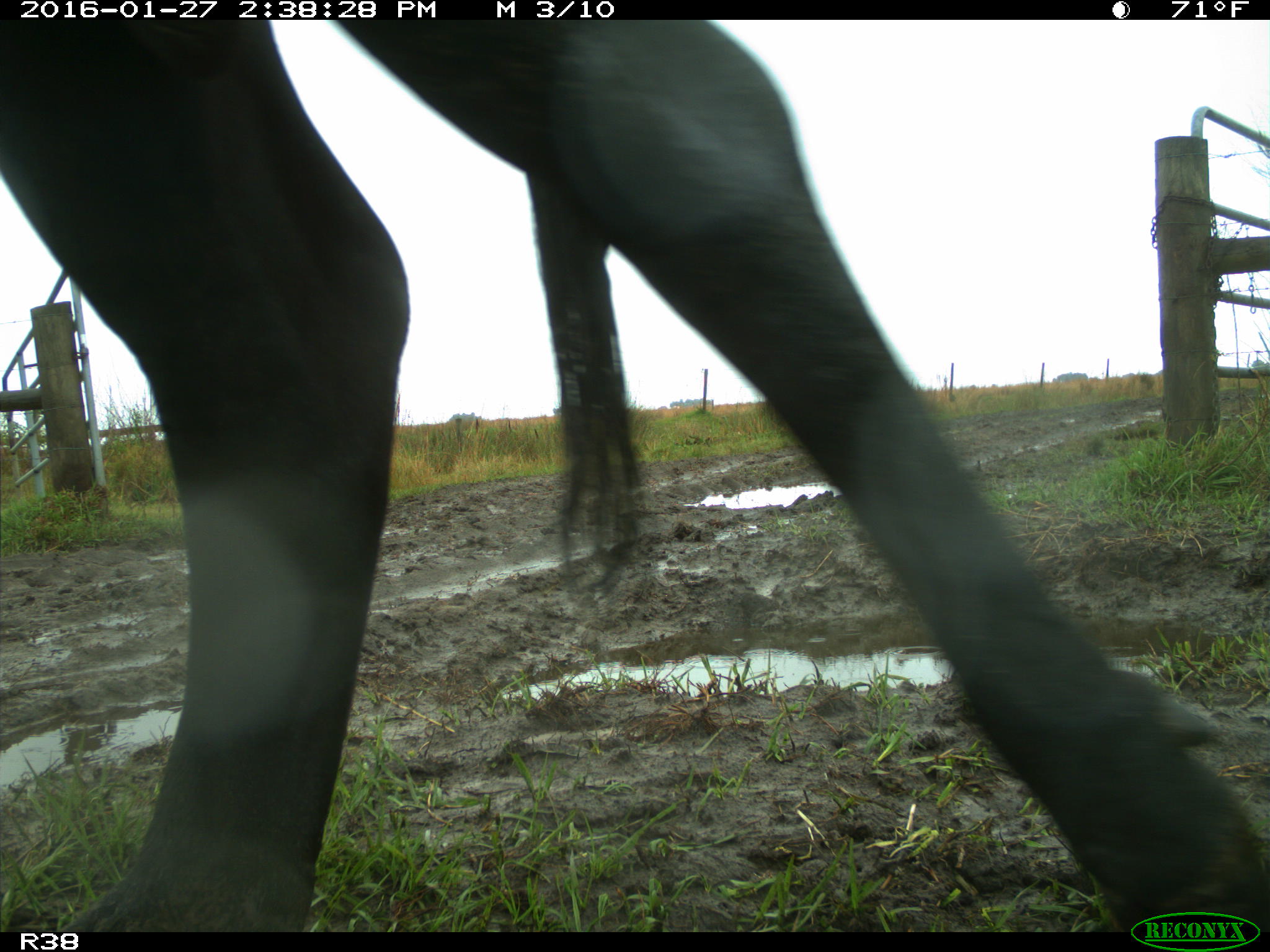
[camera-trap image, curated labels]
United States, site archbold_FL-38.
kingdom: Animalia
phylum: Chordata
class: Mammalia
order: Artiodactyla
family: Bovidae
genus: Bos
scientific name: Bos taurus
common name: domestic cow